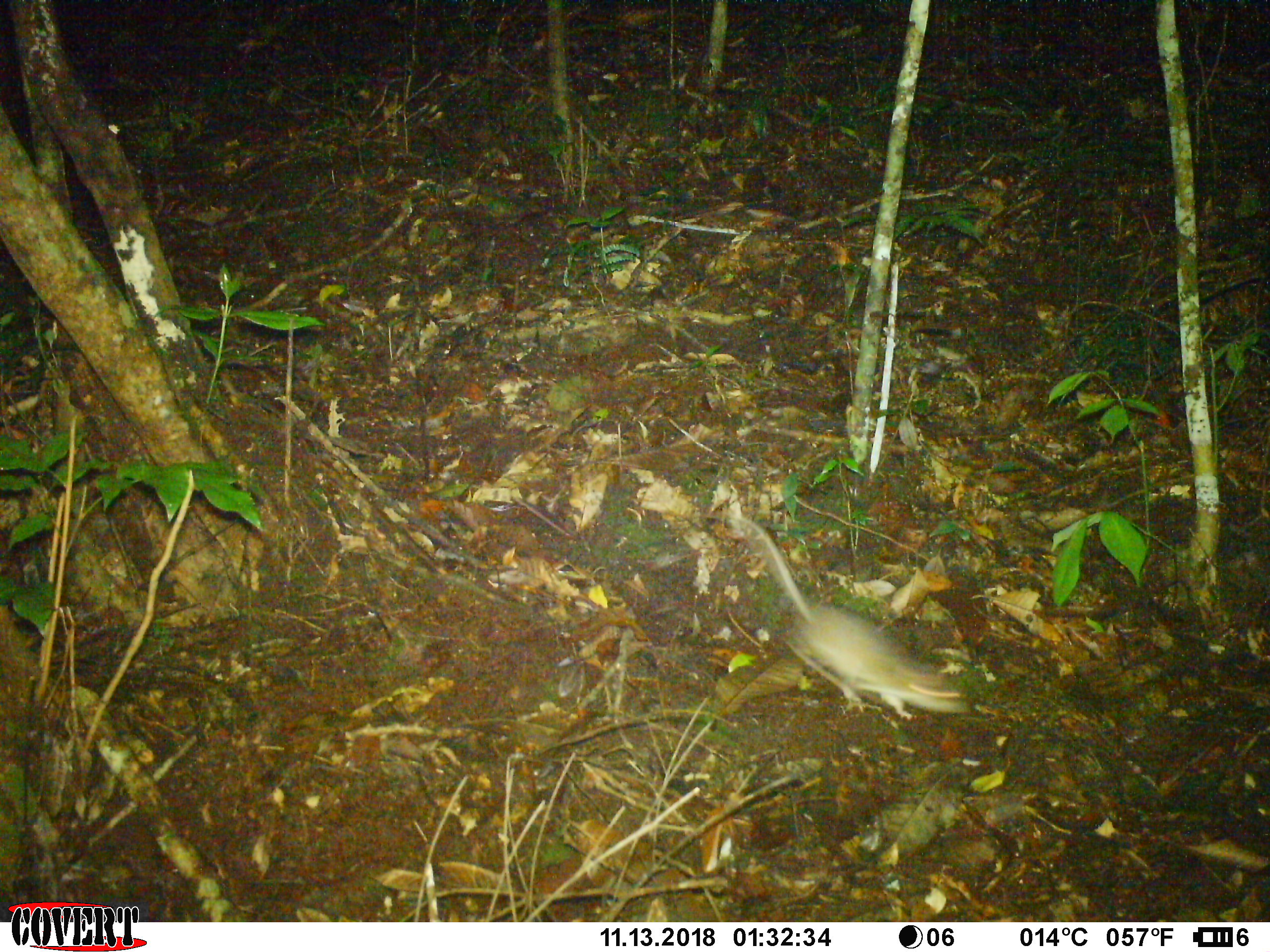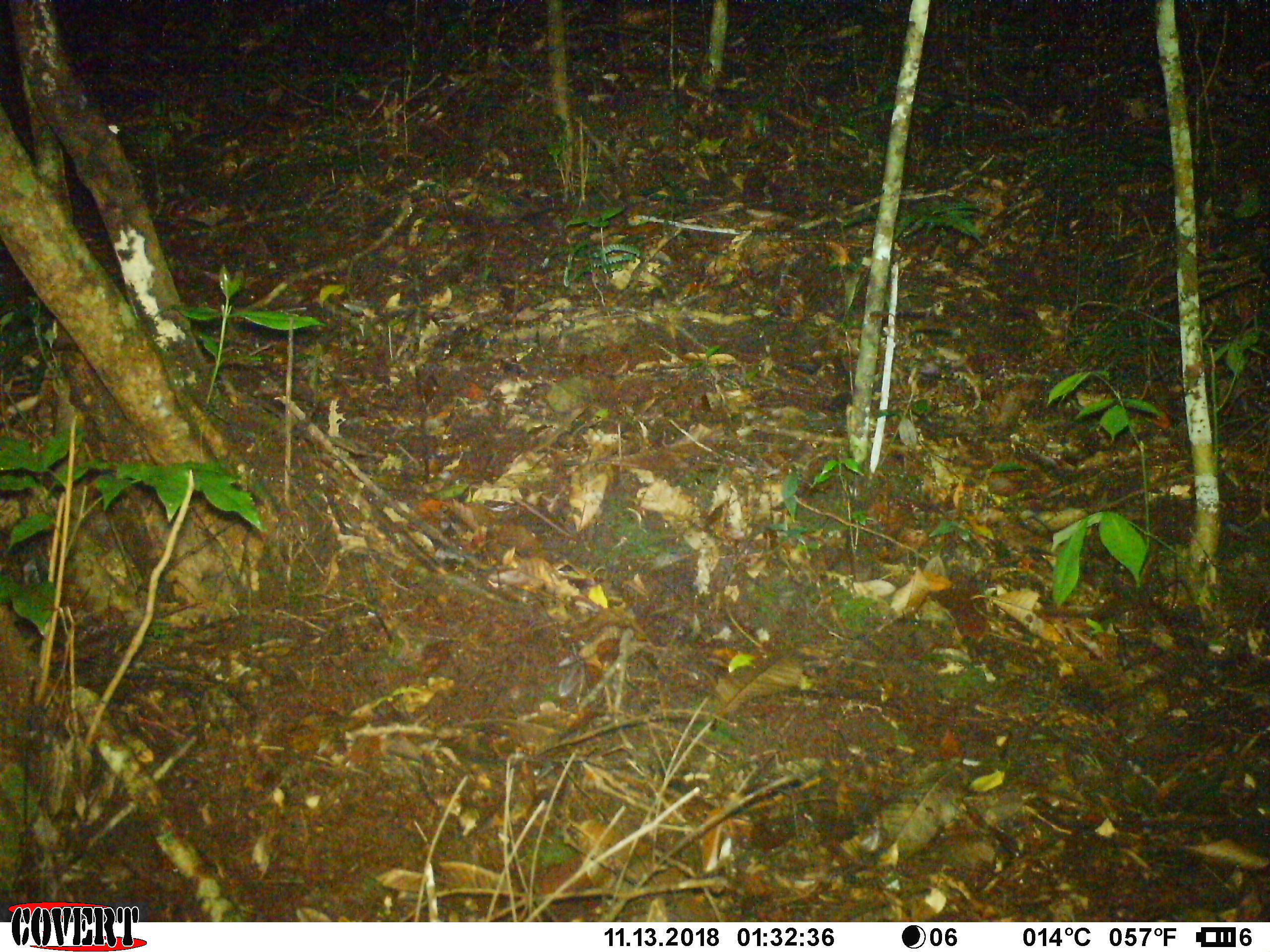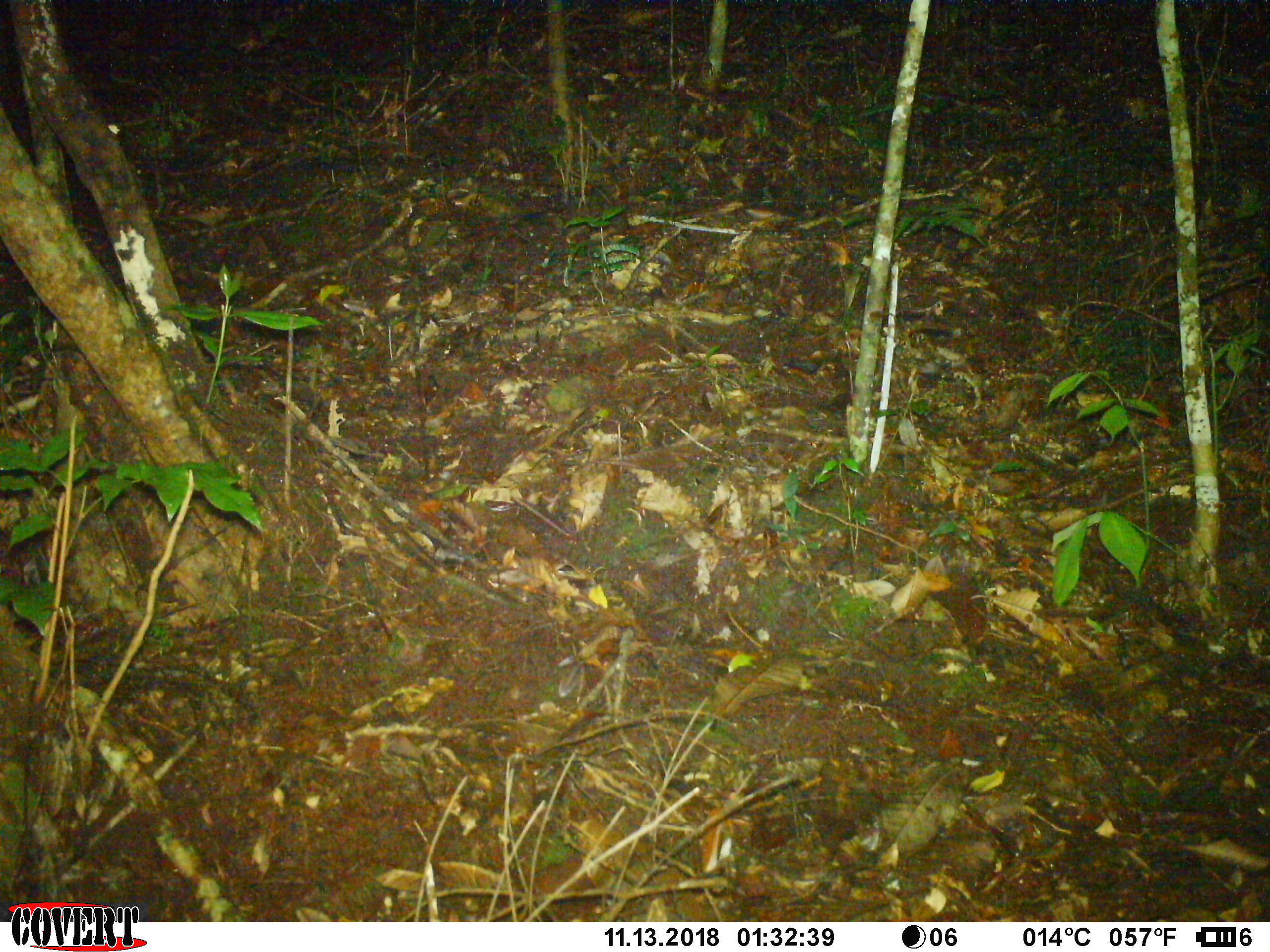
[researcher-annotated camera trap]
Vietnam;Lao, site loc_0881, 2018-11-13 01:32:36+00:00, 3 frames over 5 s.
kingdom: Animalia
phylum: Chordata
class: Mammalia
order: Rodentia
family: Muridae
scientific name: Muridae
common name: old-world mice and rats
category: unidentified murid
Unidentified murid (old-world mice and rats) (Muridae). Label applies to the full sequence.